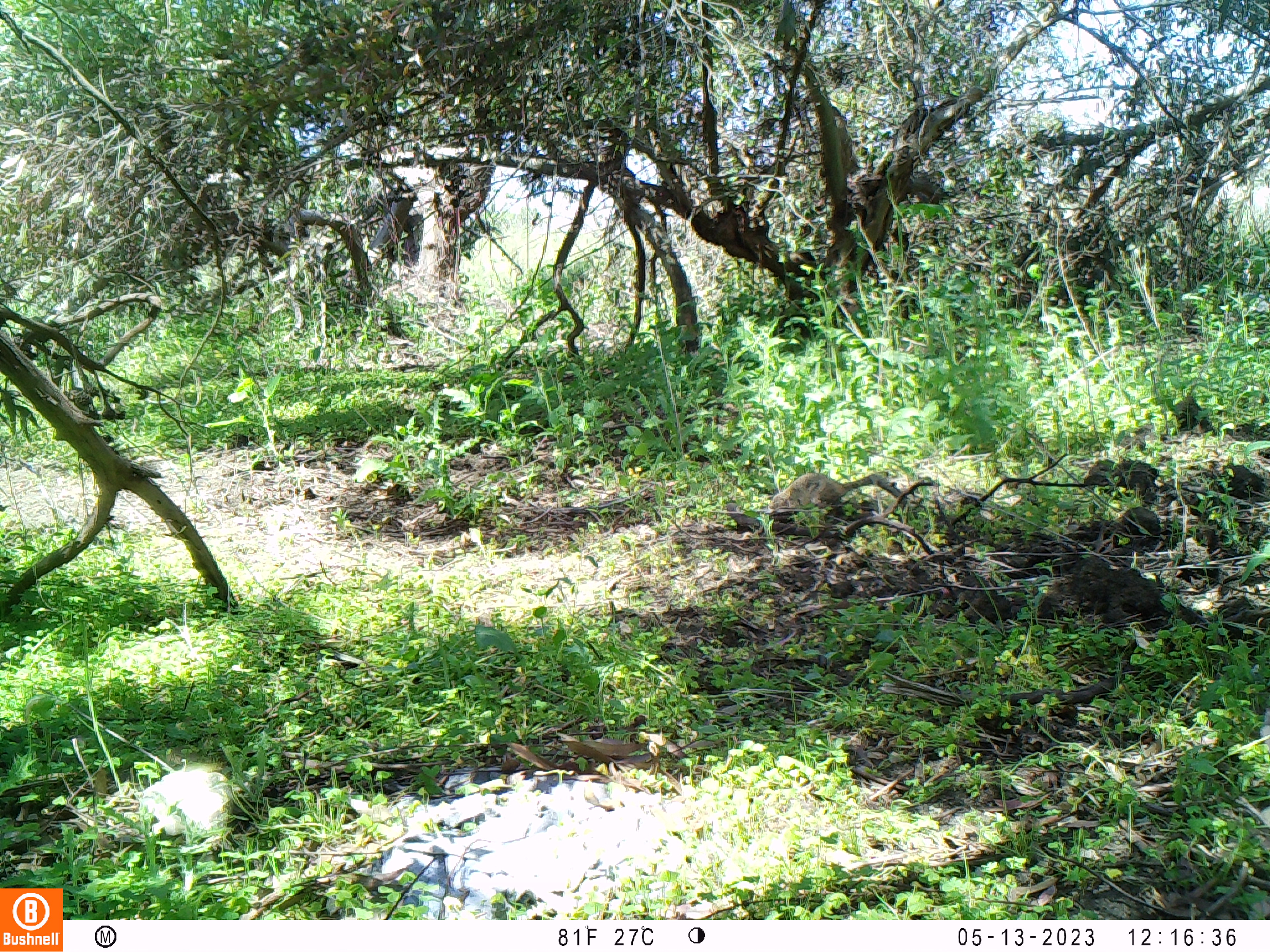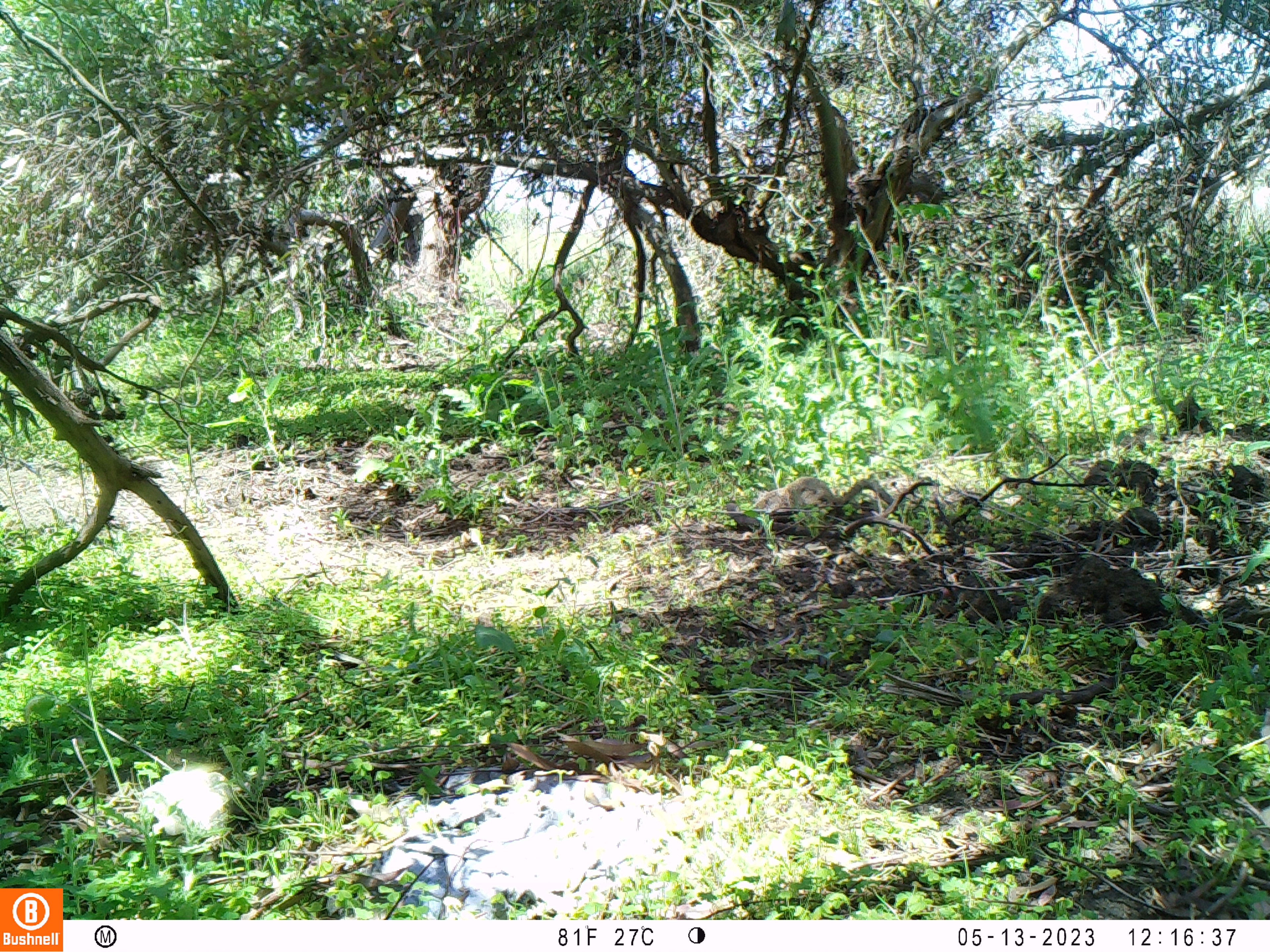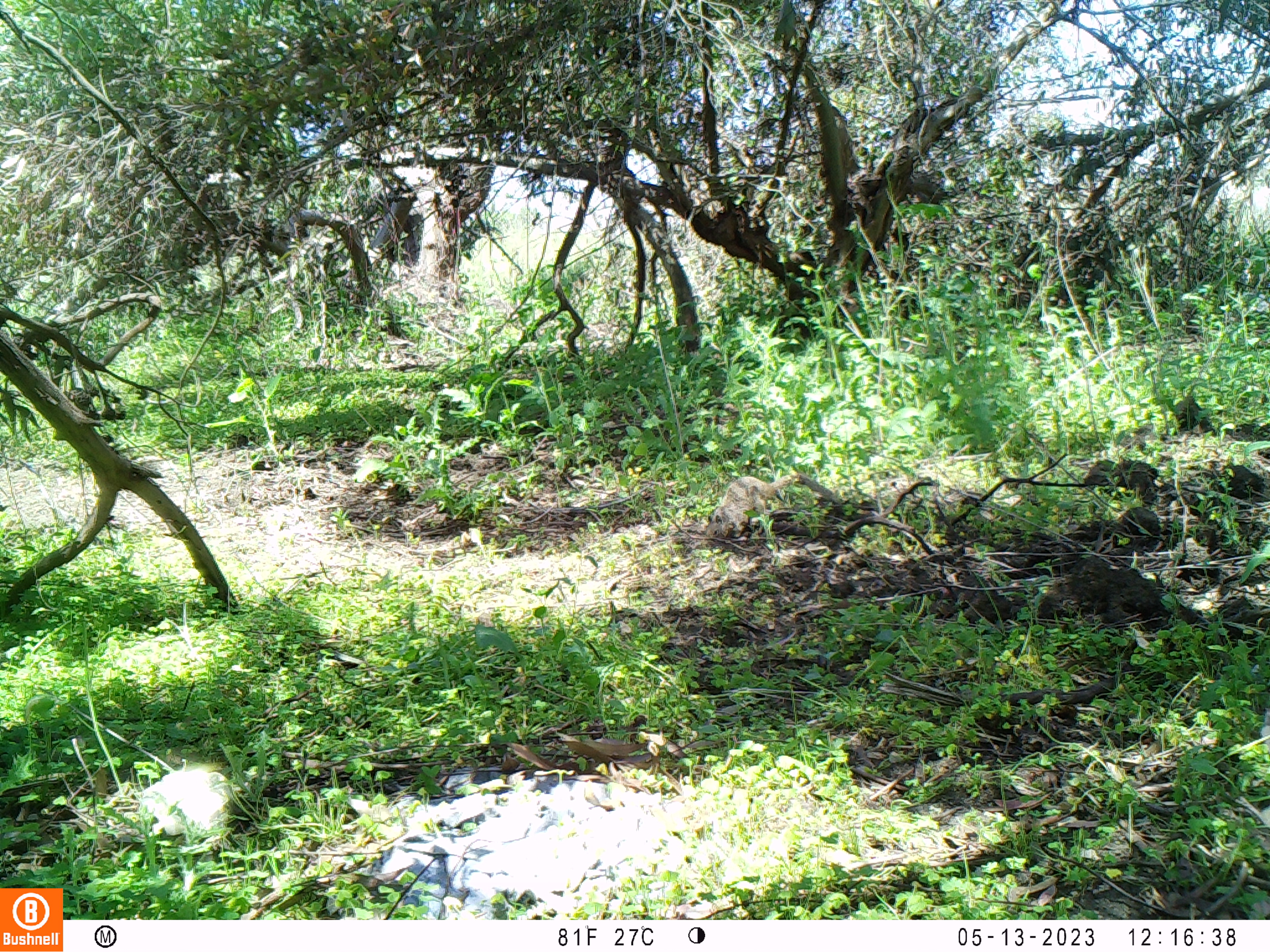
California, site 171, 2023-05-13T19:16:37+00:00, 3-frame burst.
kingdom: Animalia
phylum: Chordata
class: Mammalia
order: Rodentia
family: Sciuridae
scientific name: Sciuridae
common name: squirrel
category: unknown squirrel